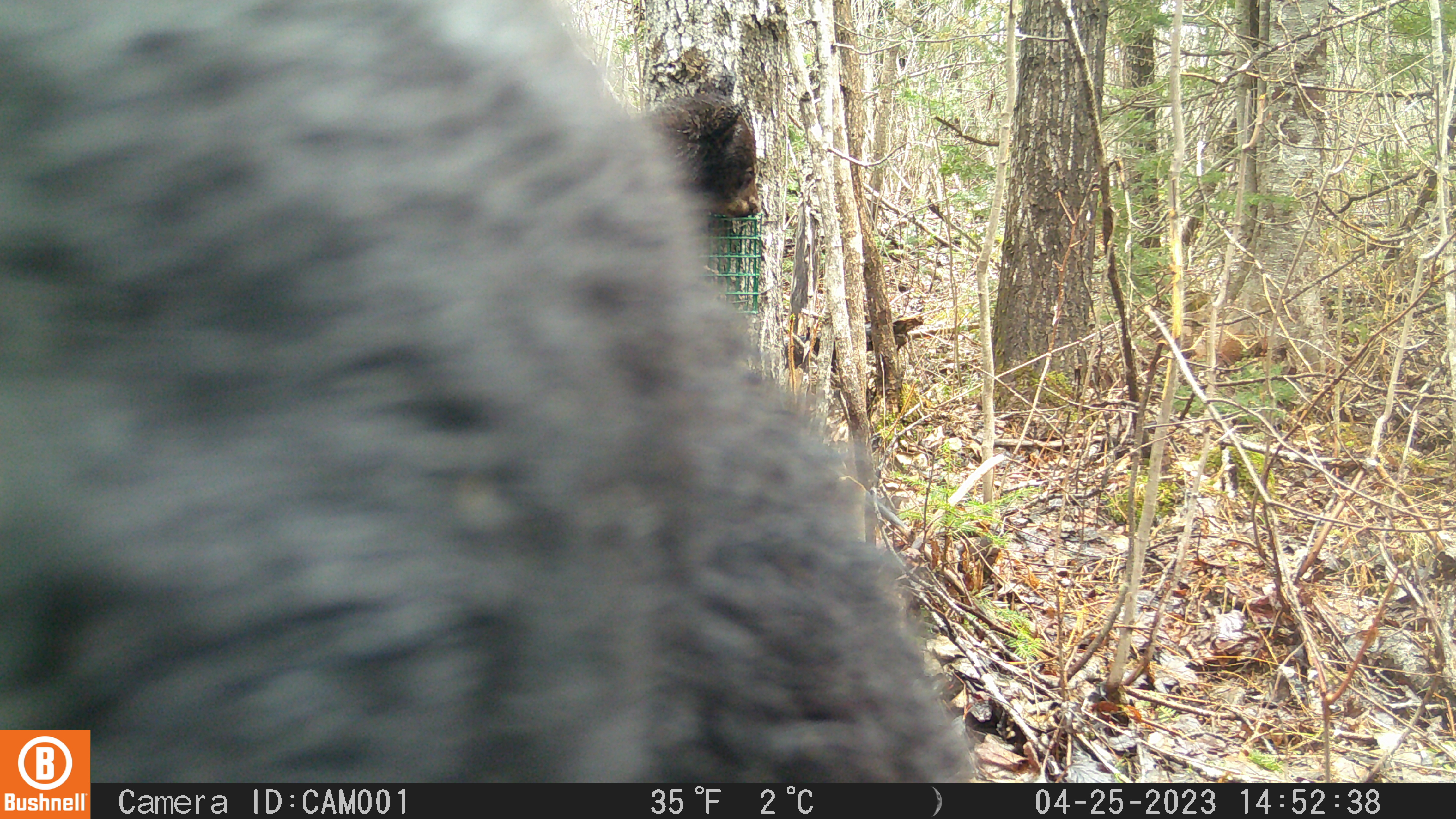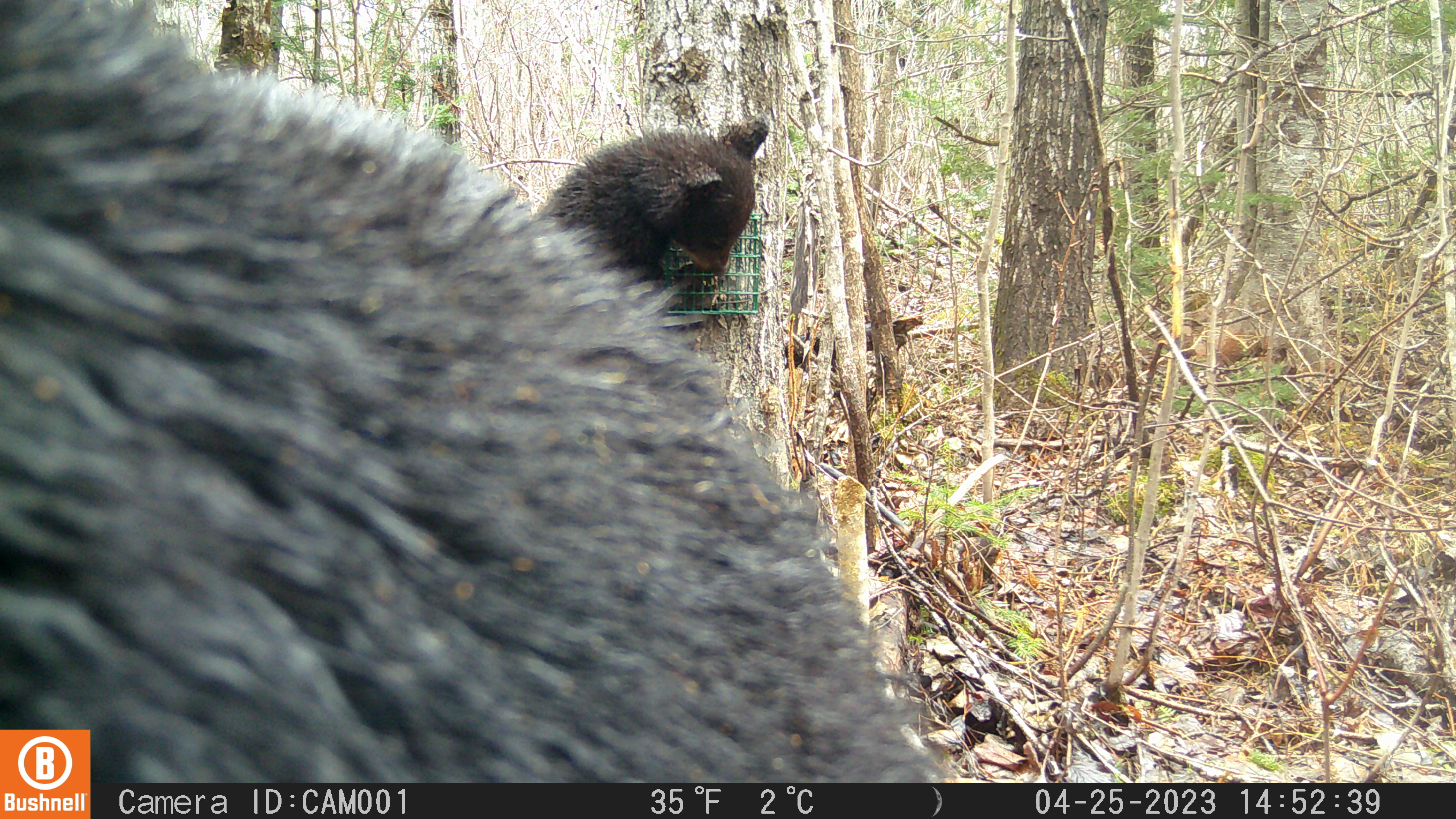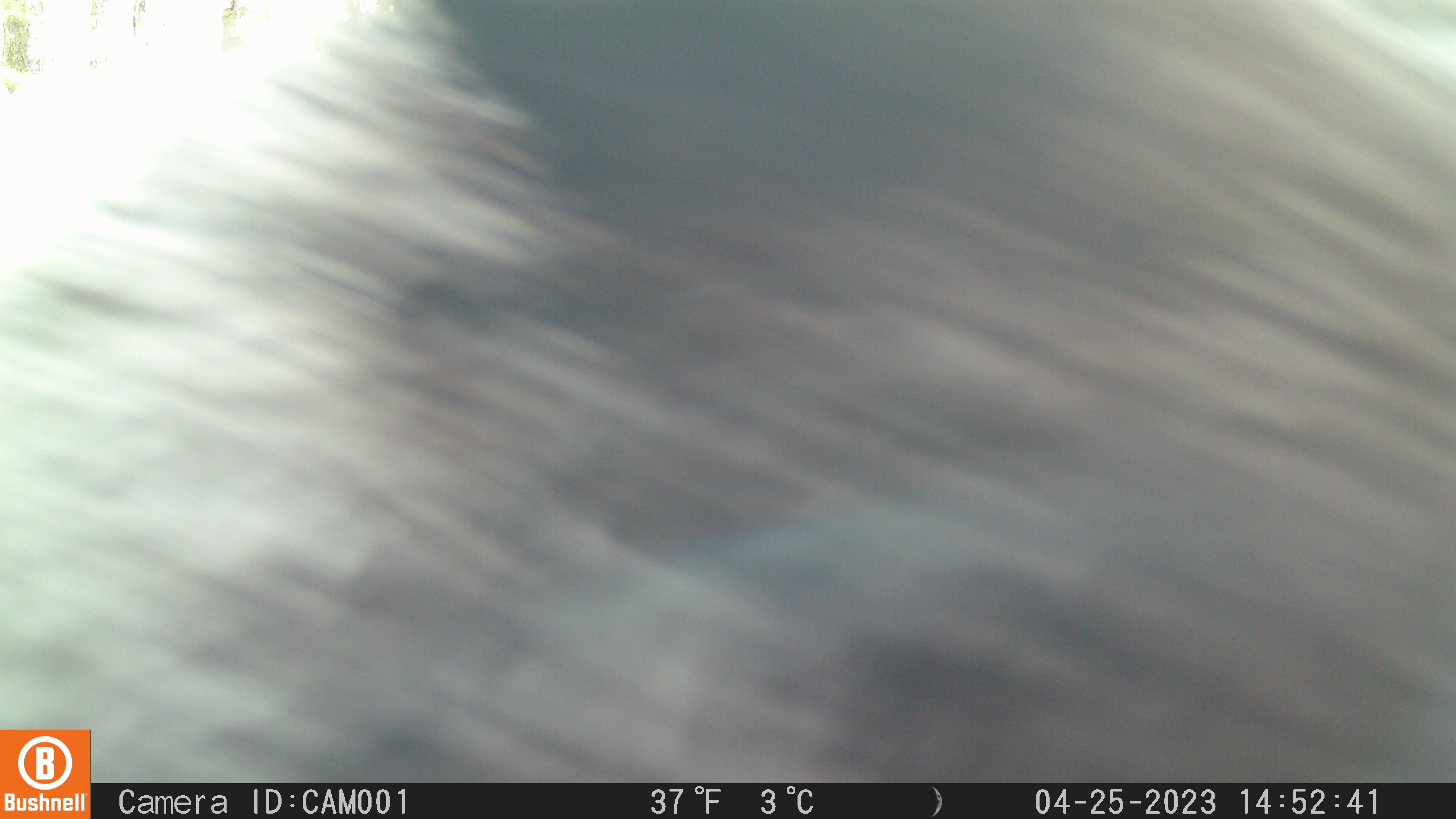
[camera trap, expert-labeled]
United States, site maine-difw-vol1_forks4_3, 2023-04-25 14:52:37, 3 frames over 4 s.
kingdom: Animalia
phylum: Chordata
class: Mammalia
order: Carnivora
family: Ursidae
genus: Ursus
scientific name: Ursus americanus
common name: black bear